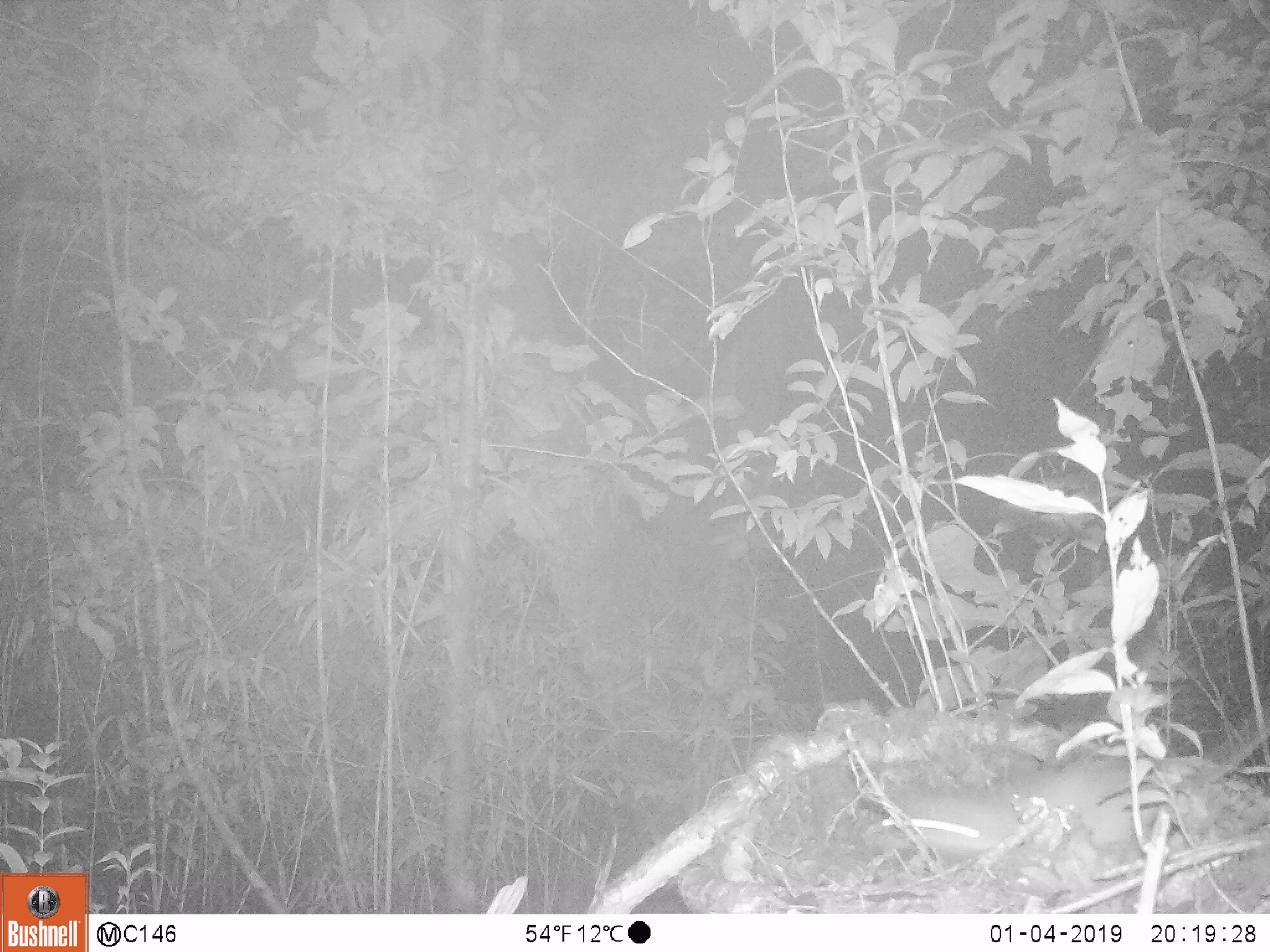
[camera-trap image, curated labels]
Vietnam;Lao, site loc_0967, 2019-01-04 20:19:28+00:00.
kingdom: Animalia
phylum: Chordata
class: Mammalia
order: Rodentia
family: Muridae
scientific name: Muridae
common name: old-world mice and rats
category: unidentified murid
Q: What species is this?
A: Unidentified murid (old-world mice and rats) (Muridae).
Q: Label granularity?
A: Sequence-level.